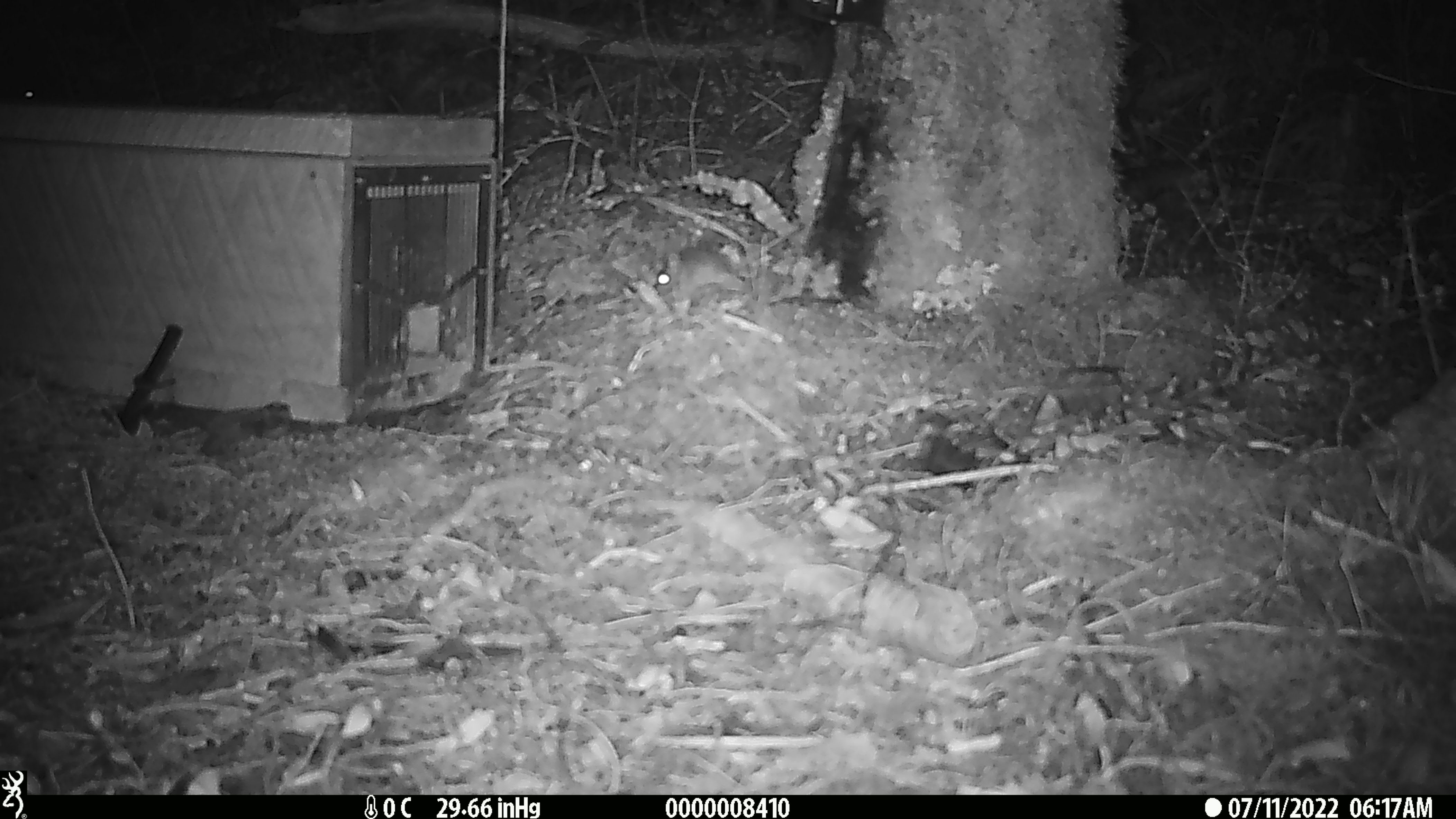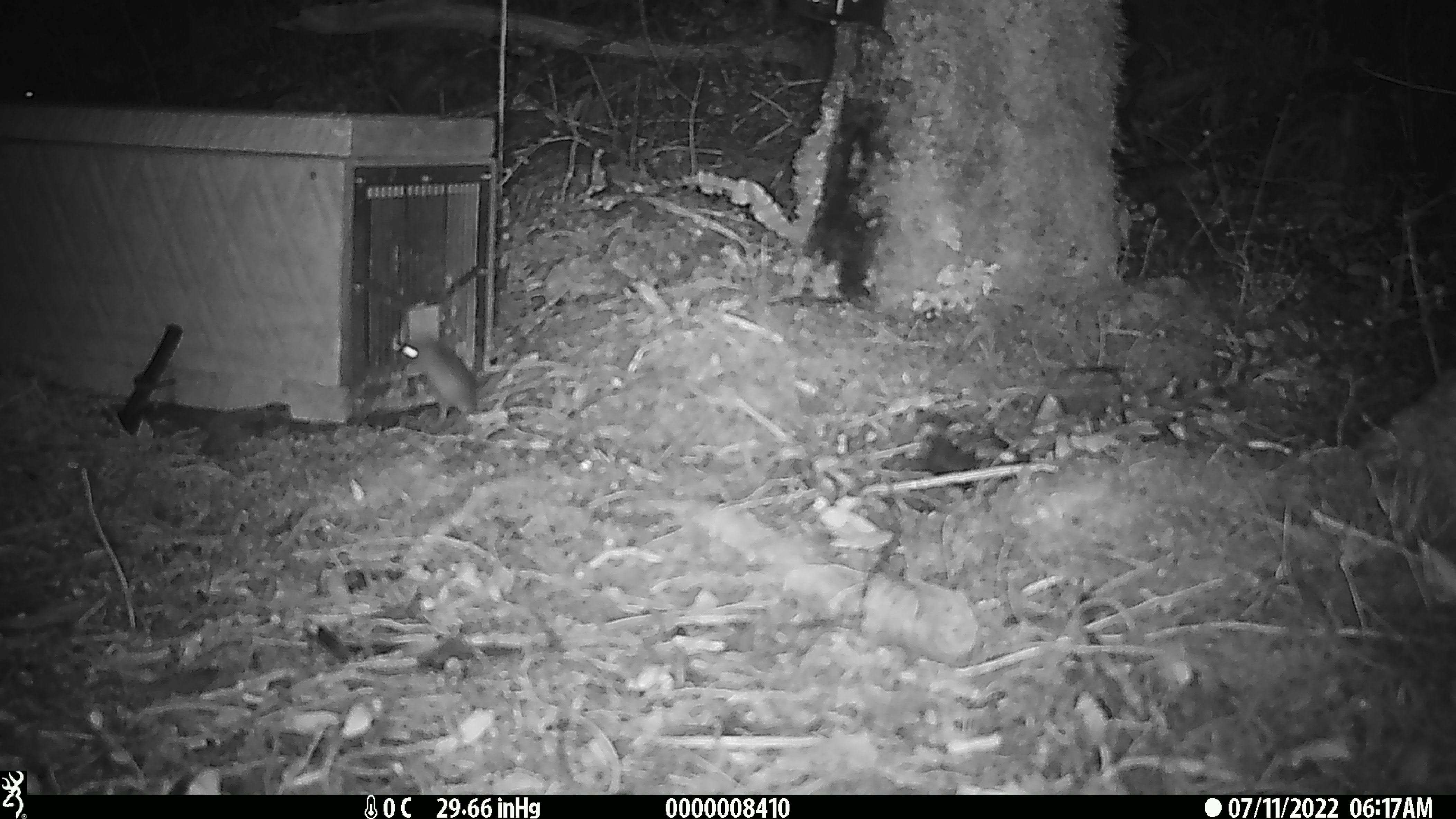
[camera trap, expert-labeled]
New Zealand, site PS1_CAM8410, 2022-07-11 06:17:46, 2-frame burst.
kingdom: Animalia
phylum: Chordata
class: Mammalia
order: Rodentia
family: Muridae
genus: Mus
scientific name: Mus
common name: mouse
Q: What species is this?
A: Mouse (Mus).